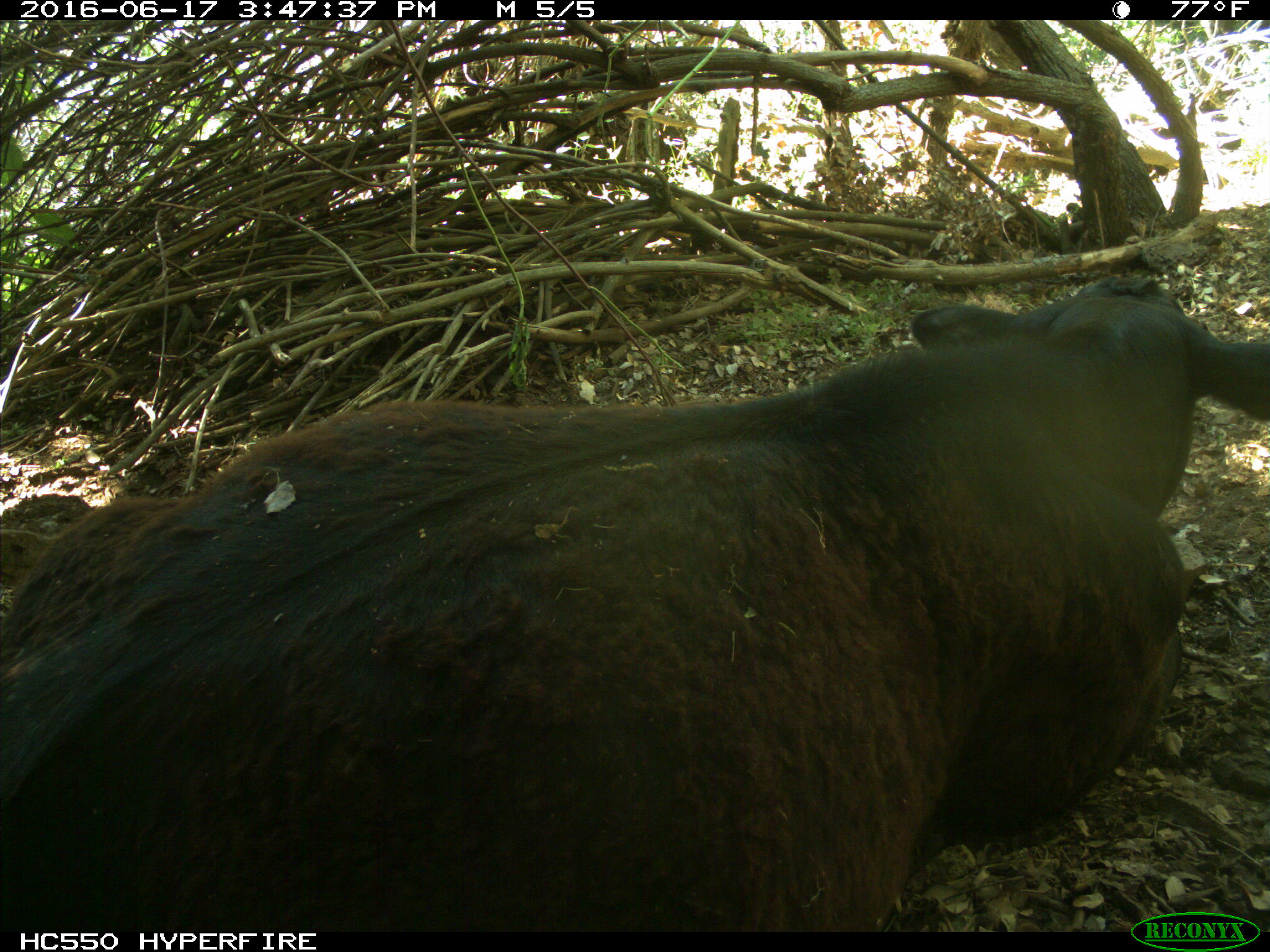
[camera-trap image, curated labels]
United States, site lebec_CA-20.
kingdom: Animalia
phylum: Chordata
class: Mammalia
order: Artiodactyla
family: Bovidae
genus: Bos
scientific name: Bos taurus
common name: domestic cow